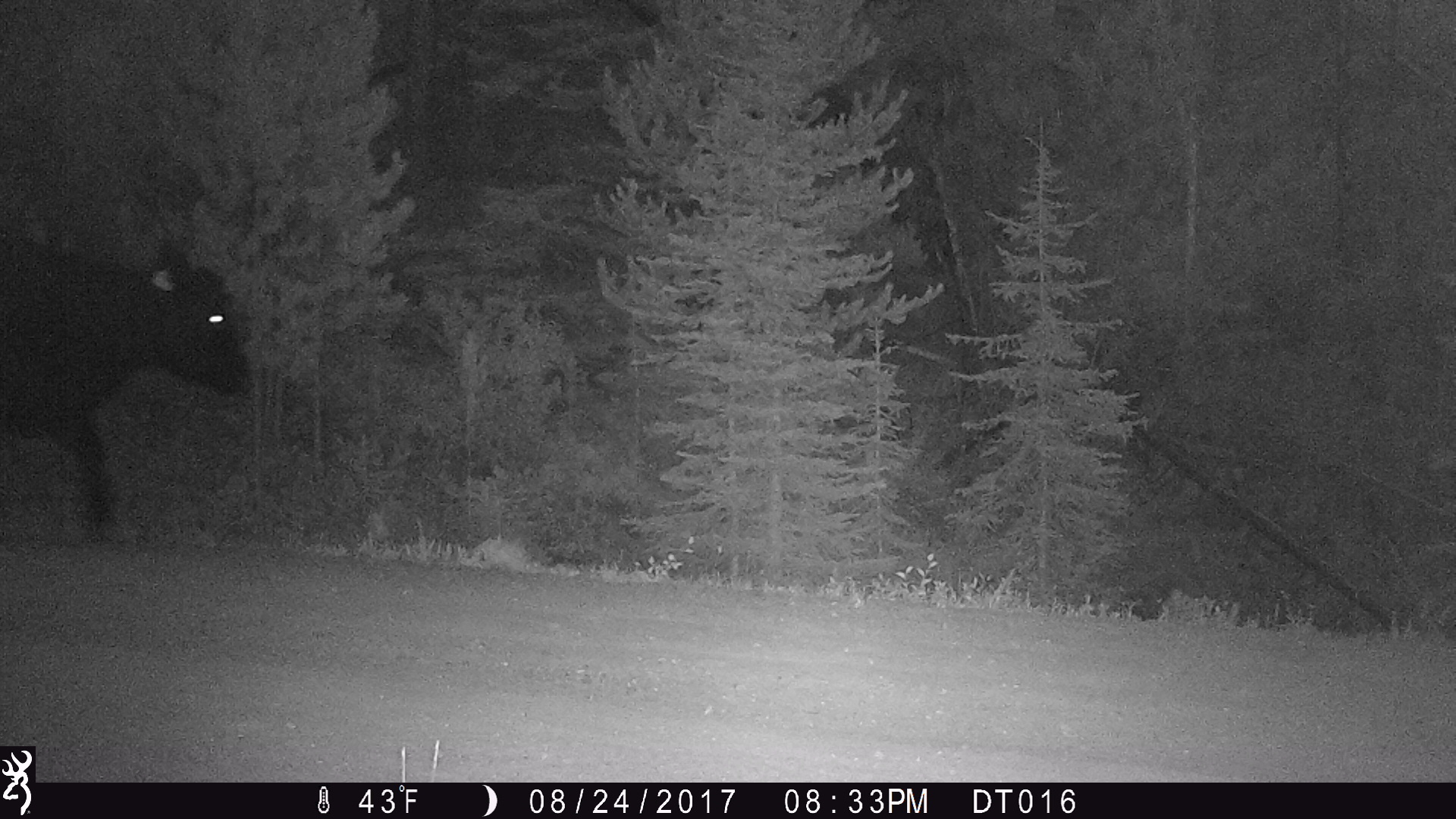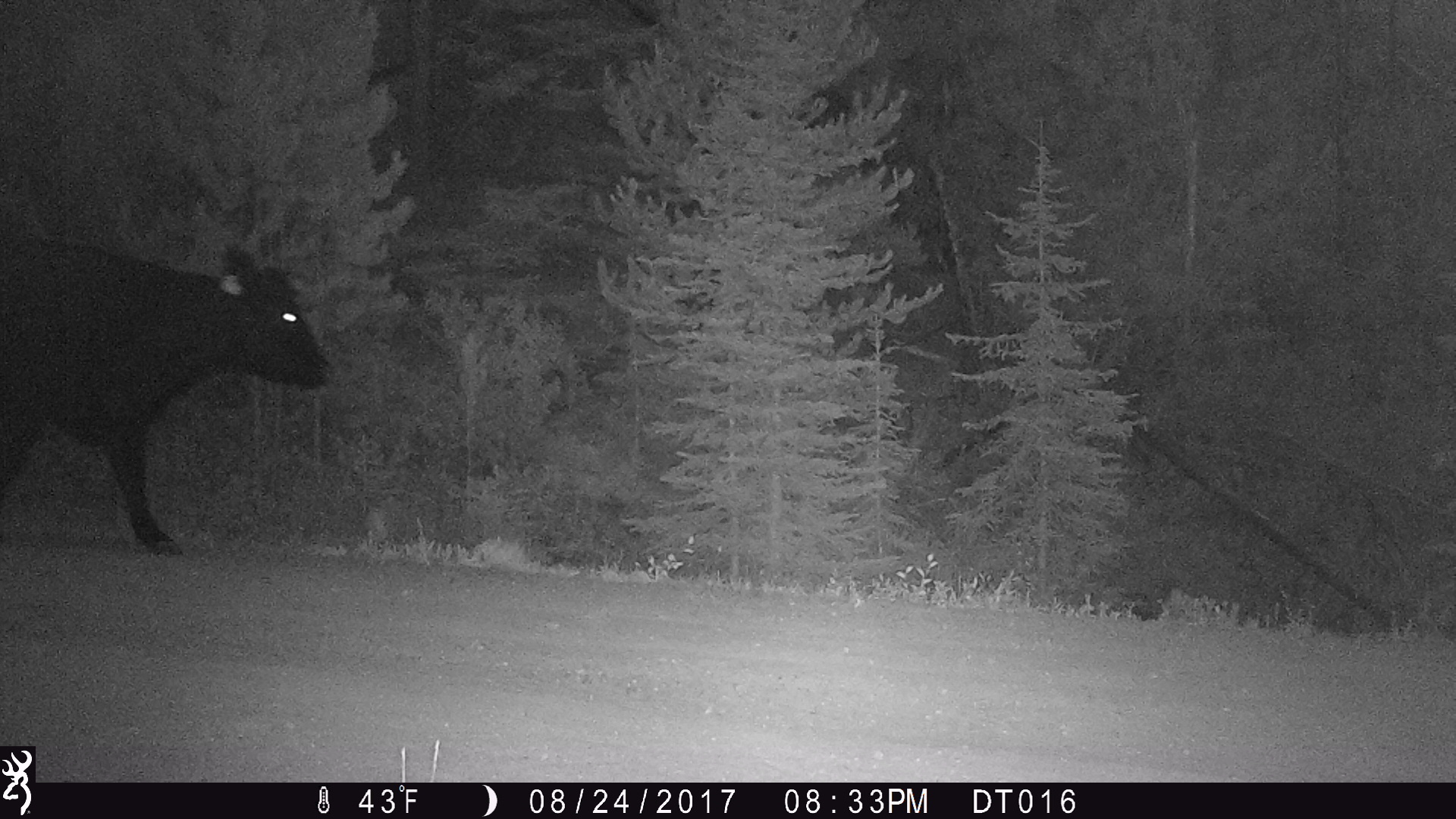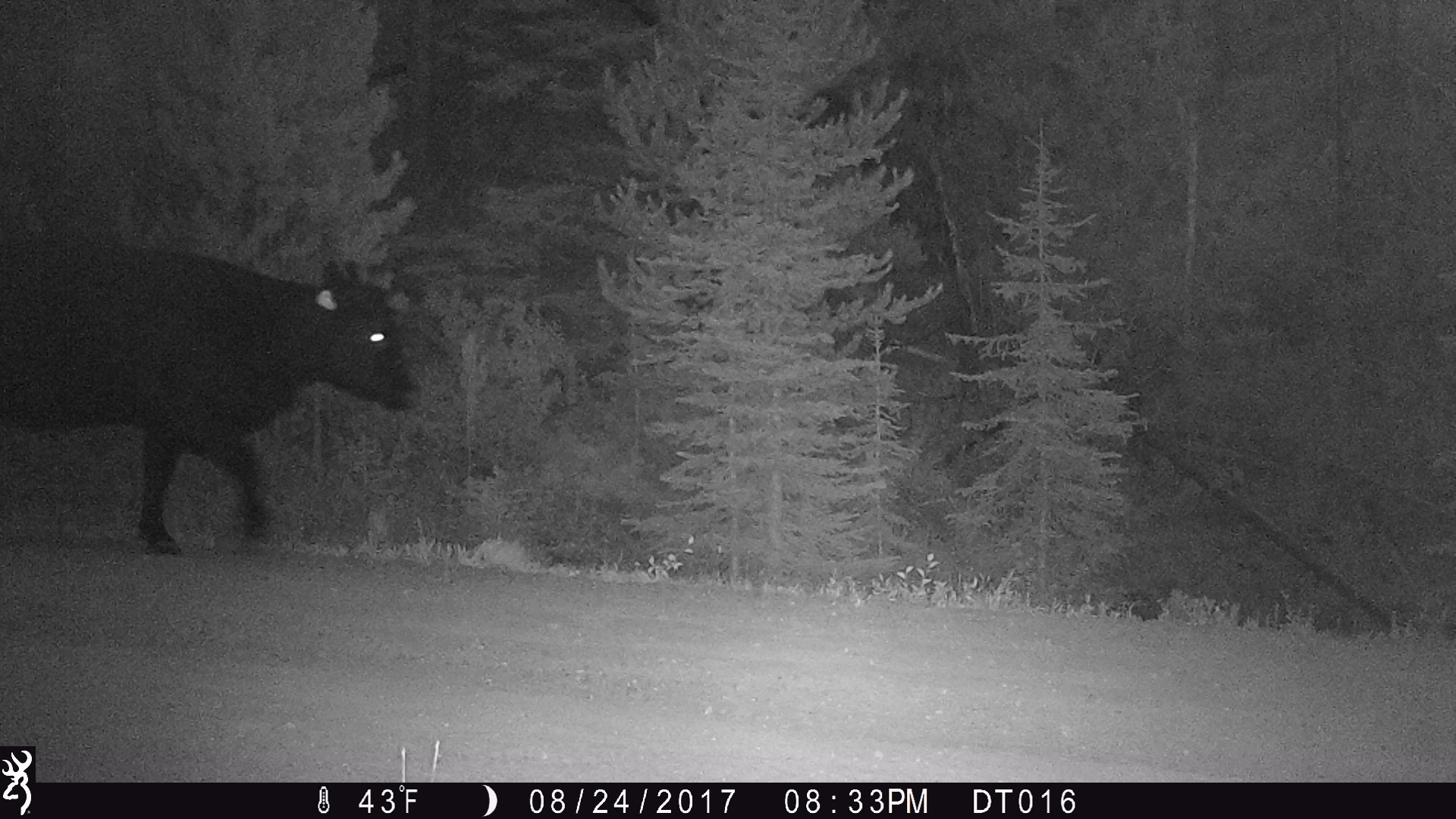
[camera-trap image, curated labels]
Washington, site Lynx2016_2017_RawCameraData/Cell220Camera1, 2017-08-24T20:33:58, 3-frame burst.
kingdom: Animalia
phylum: Chordata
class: Mammalia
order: Artiodactyla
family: Bovidae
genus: Bos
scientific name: Bos taurus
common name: domestic cattle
Domestic cattle (Bos taurus). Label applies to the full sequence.